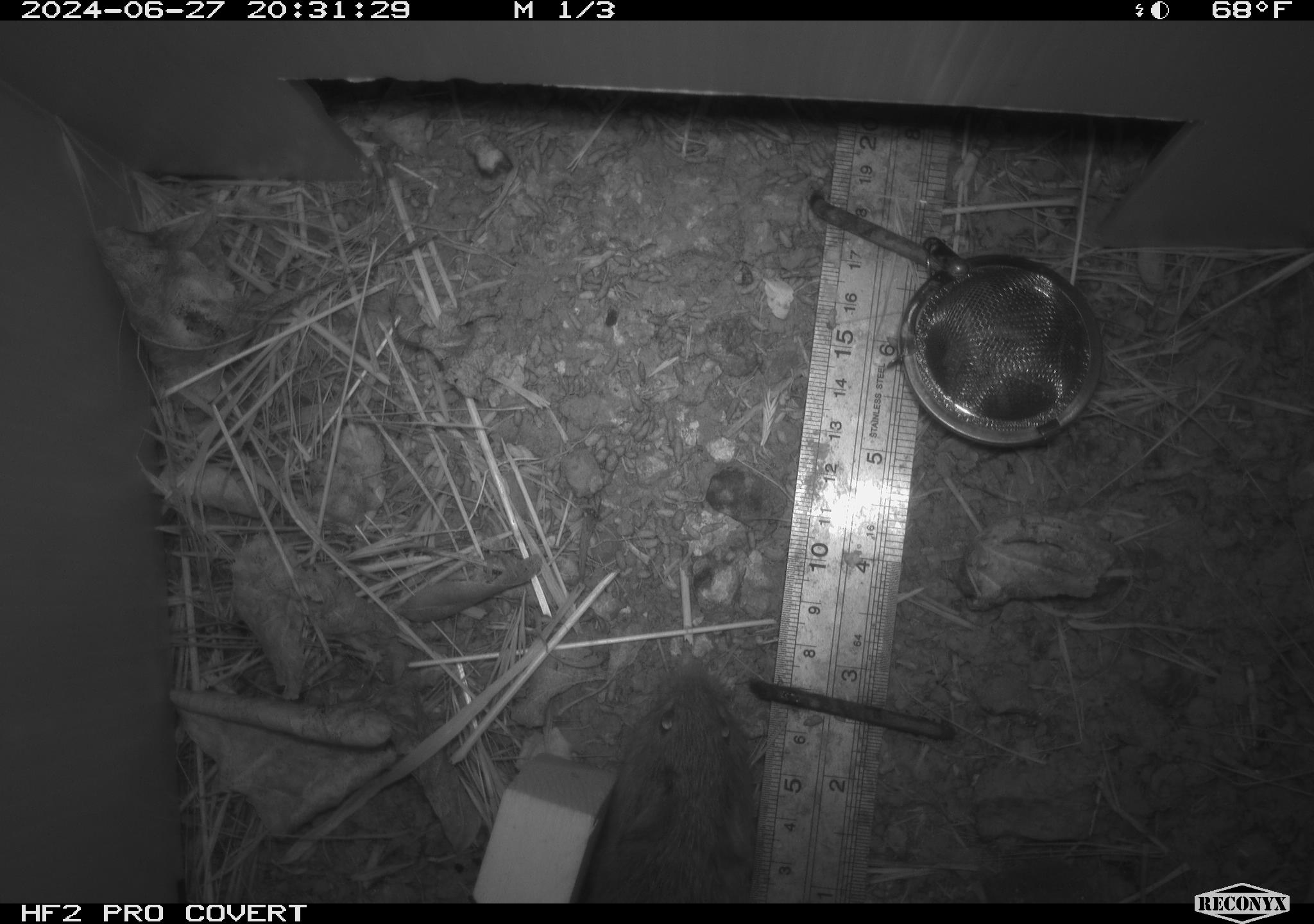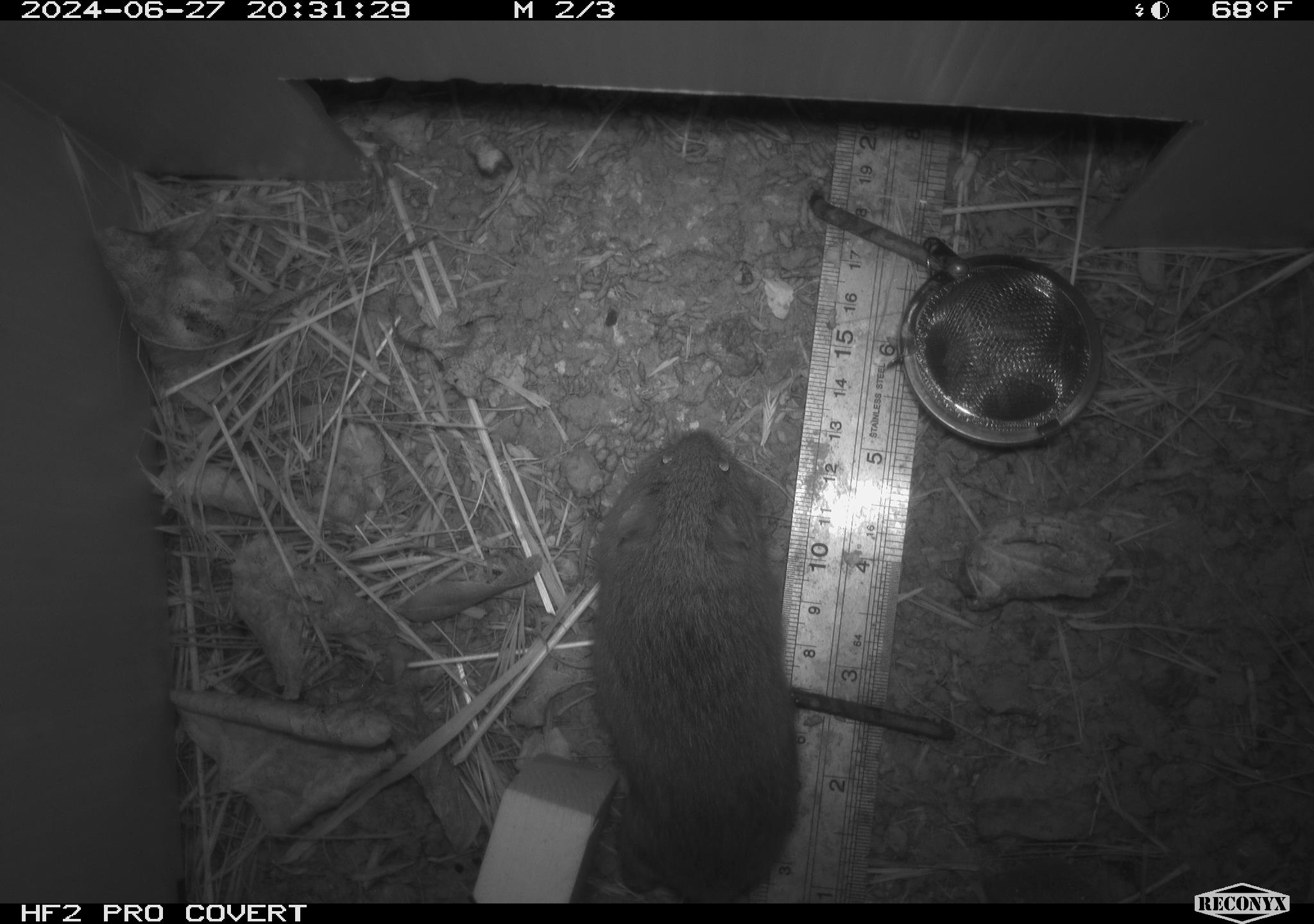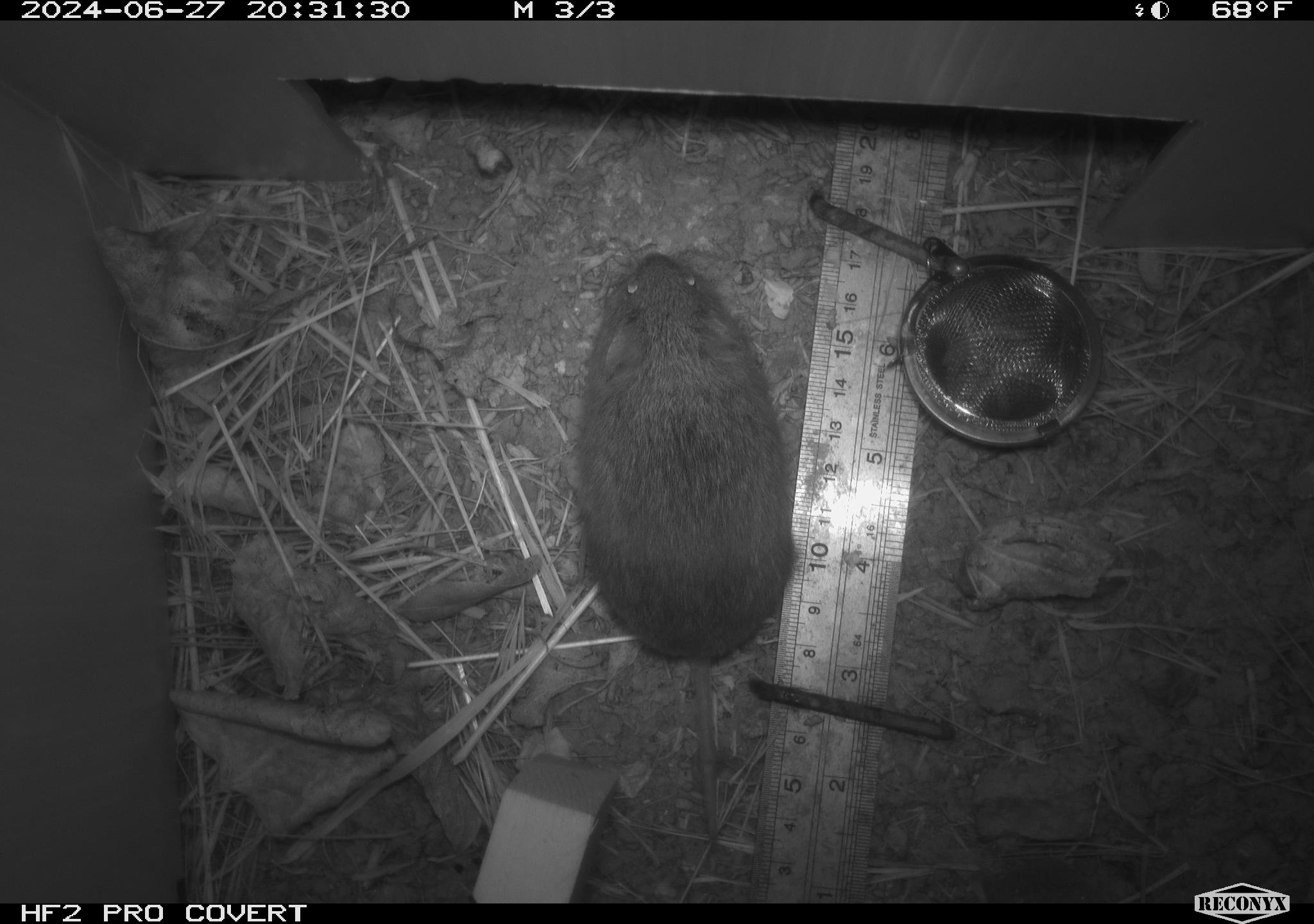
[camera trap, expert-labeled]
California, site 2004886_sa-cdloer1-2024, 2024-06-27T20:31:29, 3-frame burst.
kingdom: Animalia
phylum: Chordata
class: Mammalia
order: Rodentia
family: Cricetidae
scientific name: Arvicolinae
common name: voles, lemmings, and muskrats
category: arvicolinae subfamily